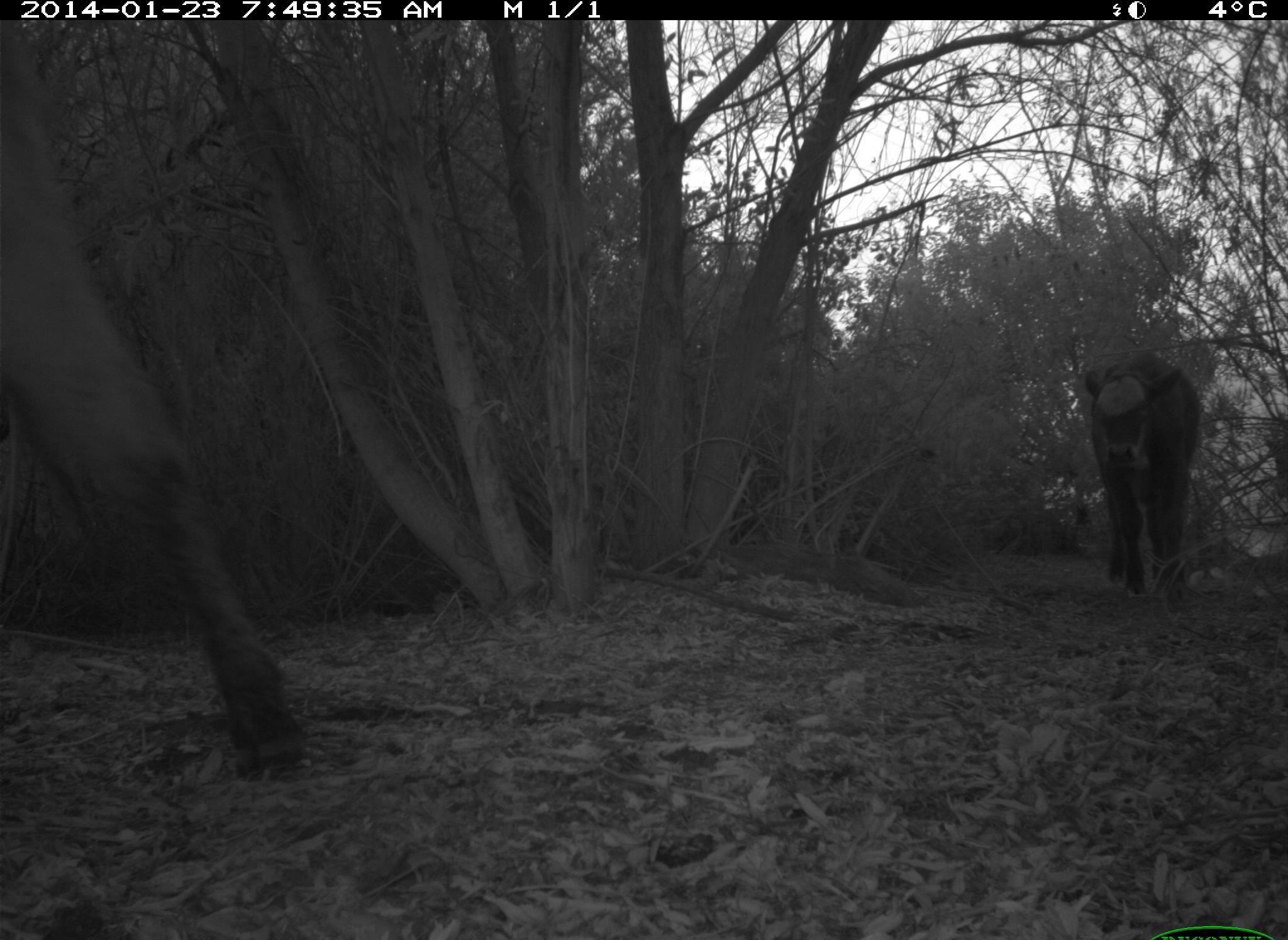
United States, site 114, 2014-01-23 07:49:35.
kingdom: Animalia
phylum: Chordata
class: Mammalia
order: Artiodactyla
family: Bovidae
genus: Bos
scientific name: Bos taurus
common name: cow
Cow (Bos taurus).